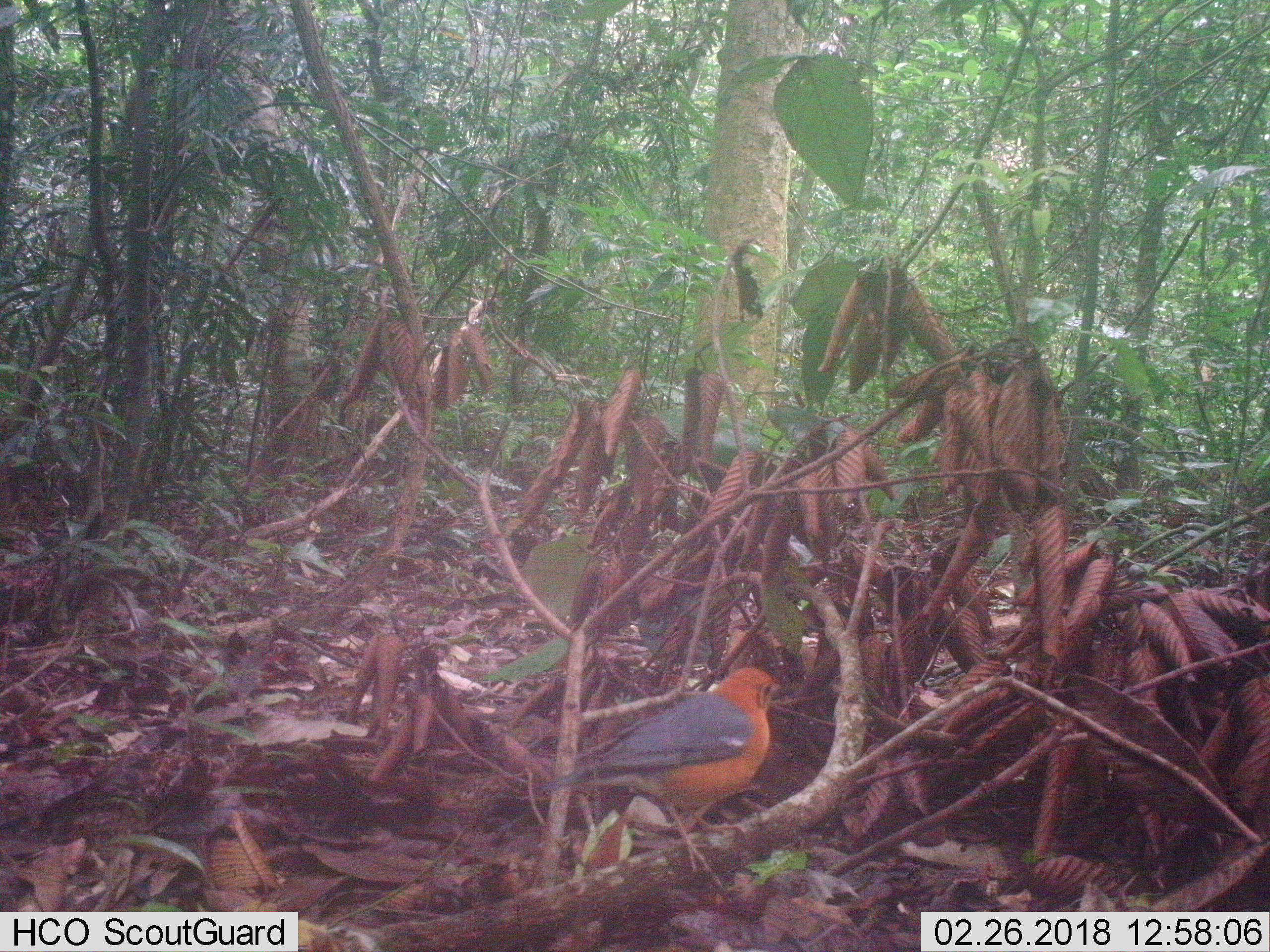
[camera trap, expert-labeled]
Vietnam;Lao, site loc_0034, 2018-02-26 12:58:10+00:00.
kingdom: Animalia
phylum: Chordata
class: Aves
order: Passeriformes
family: Turdidae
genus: Geokichla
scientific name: Geokichla citrina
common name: orange-headed thrush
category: orange headed thrush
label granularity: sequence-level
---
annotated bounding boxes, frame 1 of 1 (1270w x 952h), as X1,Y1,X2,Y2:
orange headed thrush: 539,666,784,888